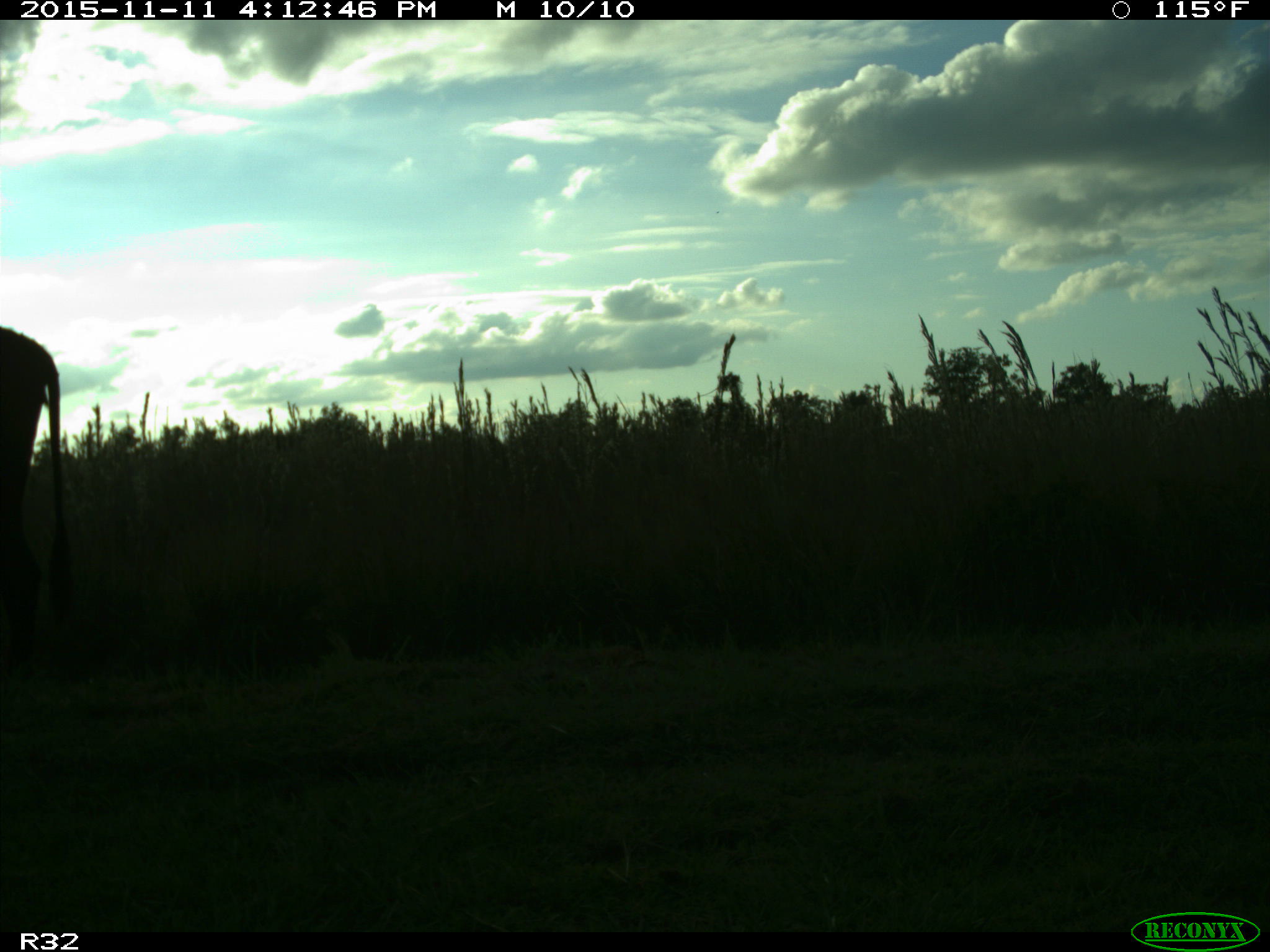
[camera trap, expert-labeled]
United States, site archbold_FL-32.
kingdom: Animalia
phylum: Chordata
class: Mammalia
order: Artiodactyla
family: Bovidae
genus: Bos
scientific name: Bos taurus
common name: domestic cow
Bos taurus (domestic cow).